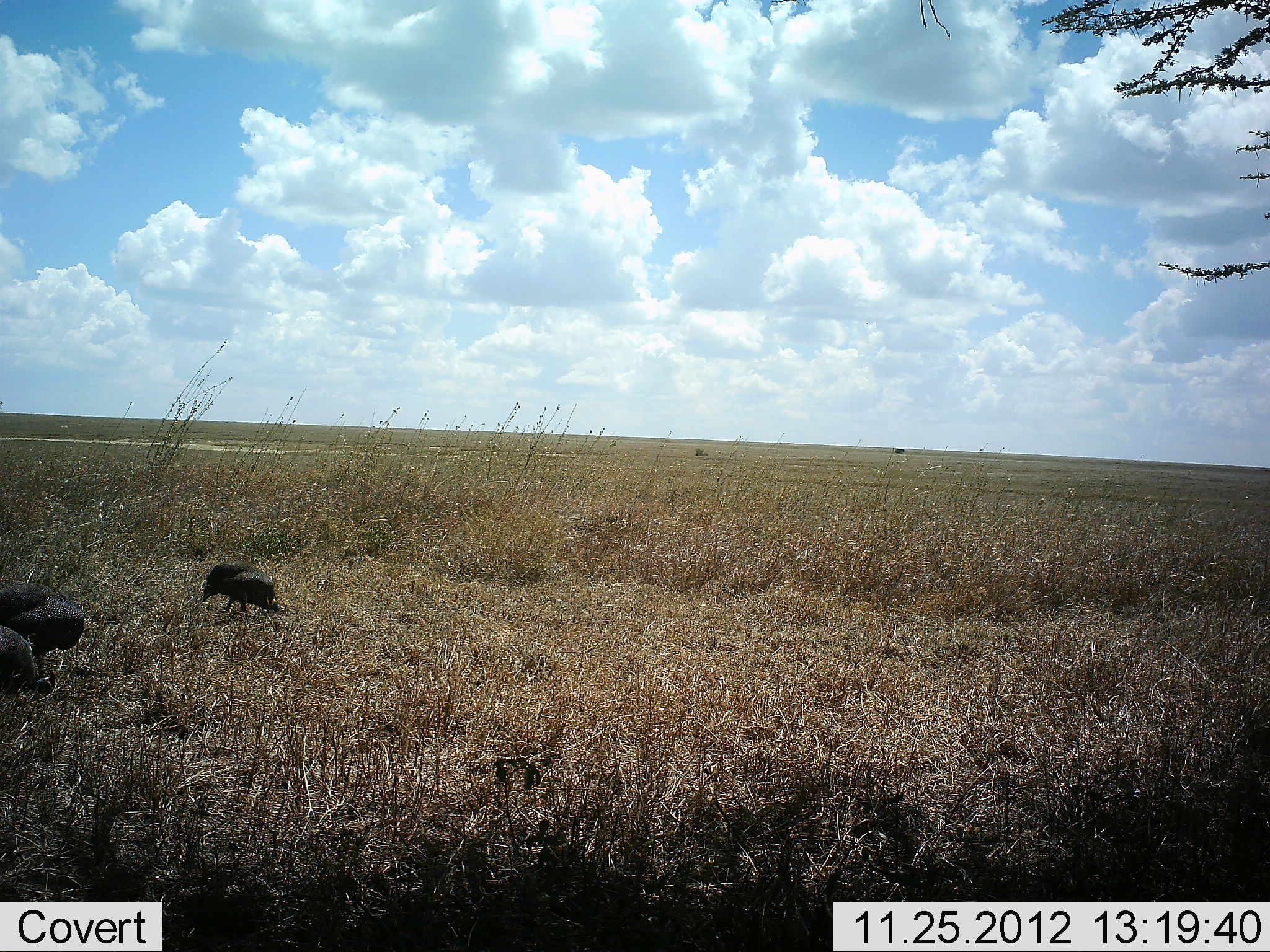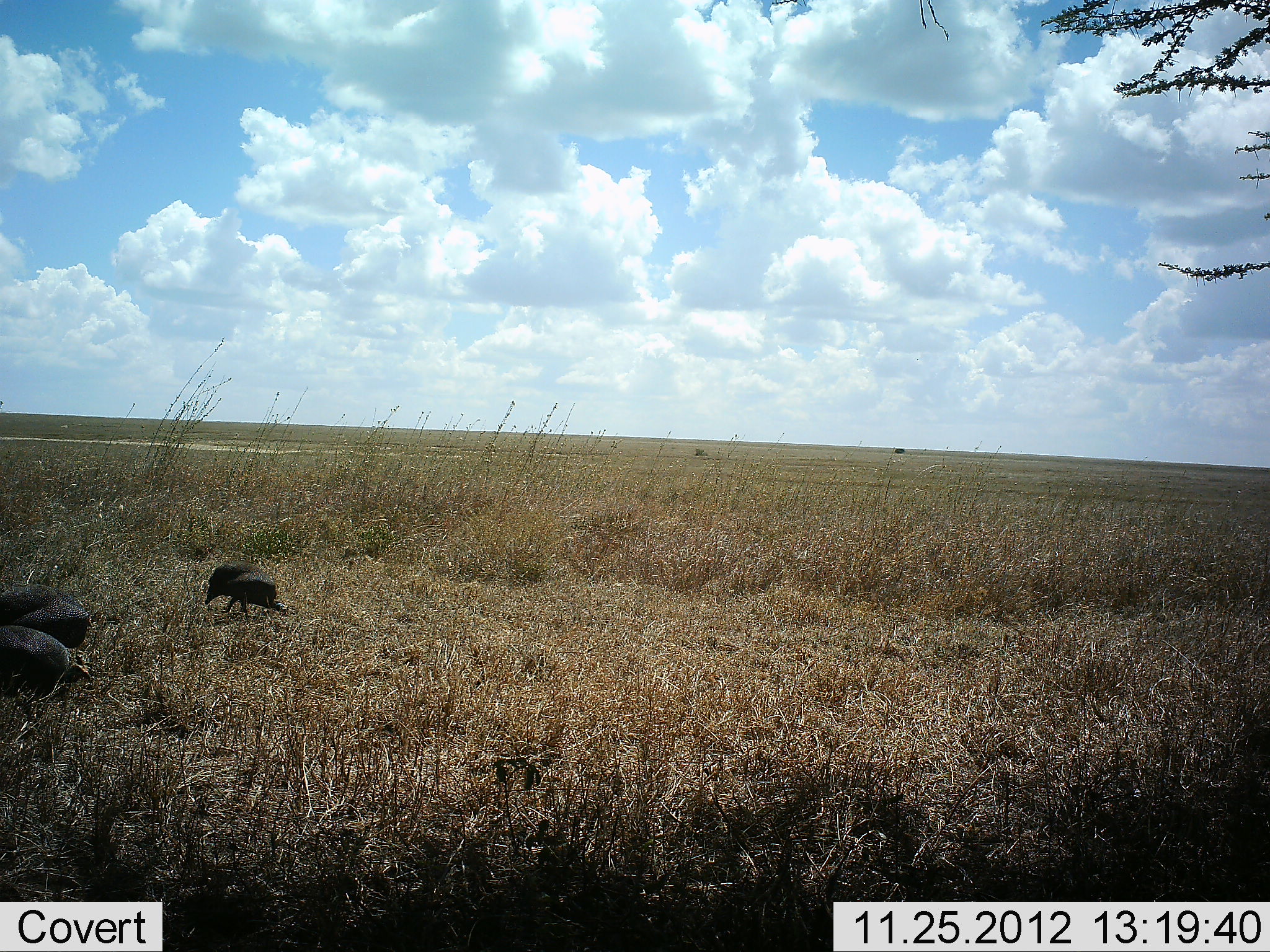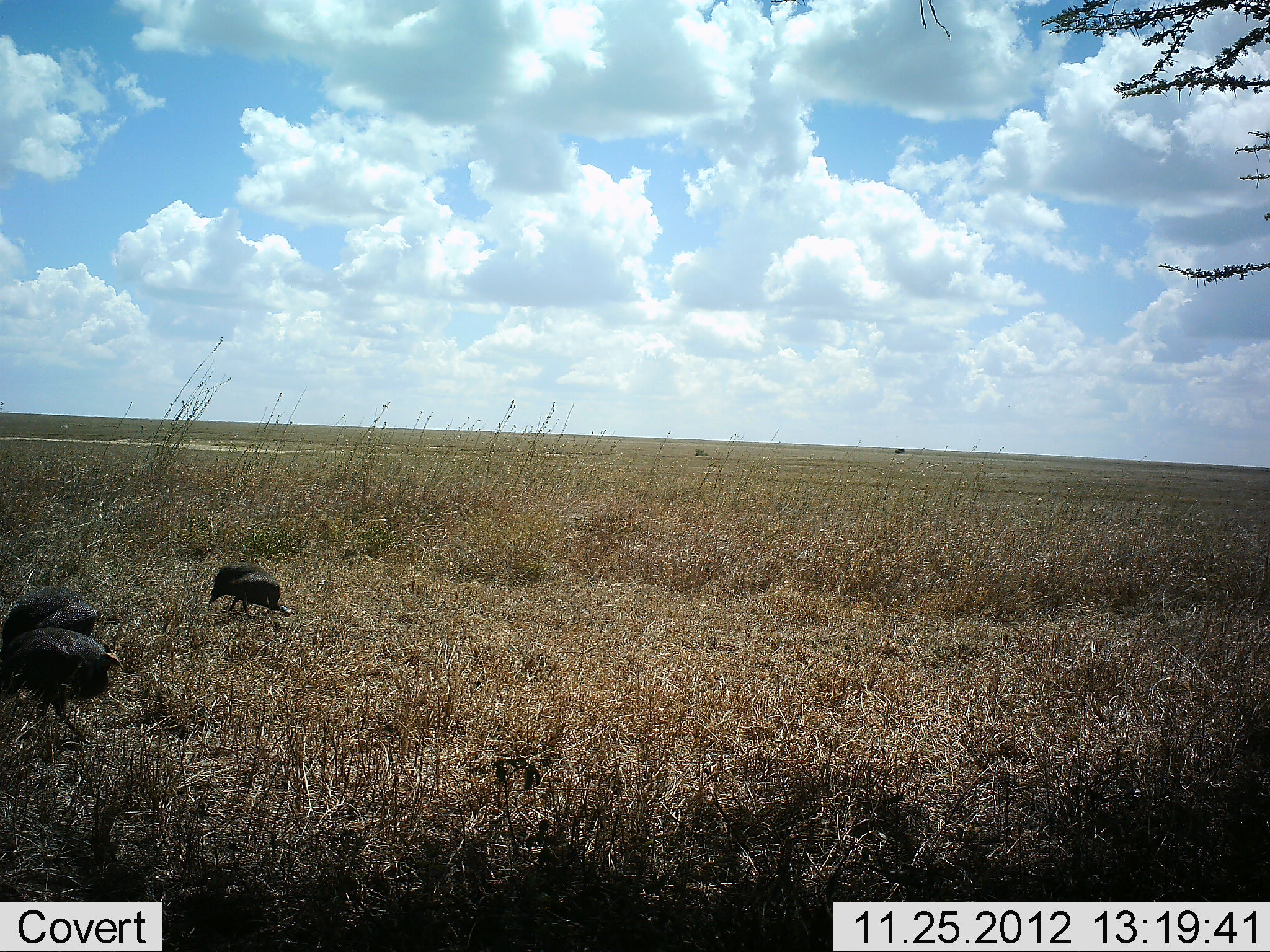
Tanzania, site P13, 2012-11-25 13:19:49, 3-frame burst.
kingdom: Animalia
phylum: Chordata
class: Aves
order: Galliformes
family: Numididae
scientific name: Numididae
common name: guinea fowl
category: guineafowl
Guineafowl (guinea fowl) (Numididae), count 3. Behavior (volunteer vote fractions): standing 0%, resting 0%, moving 37%, interacting 0%. Young present (vote fraction): 0%. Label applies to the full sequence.